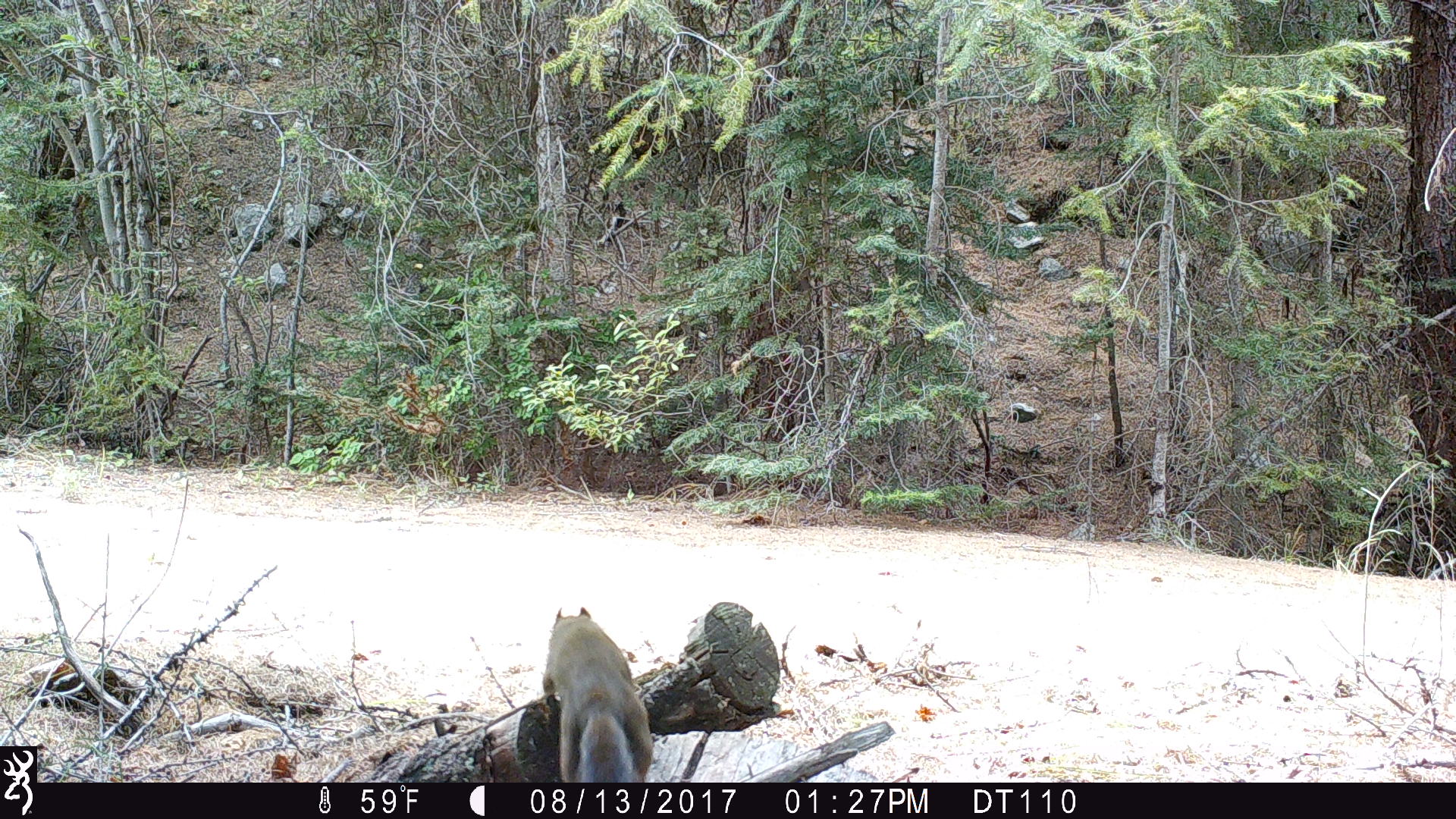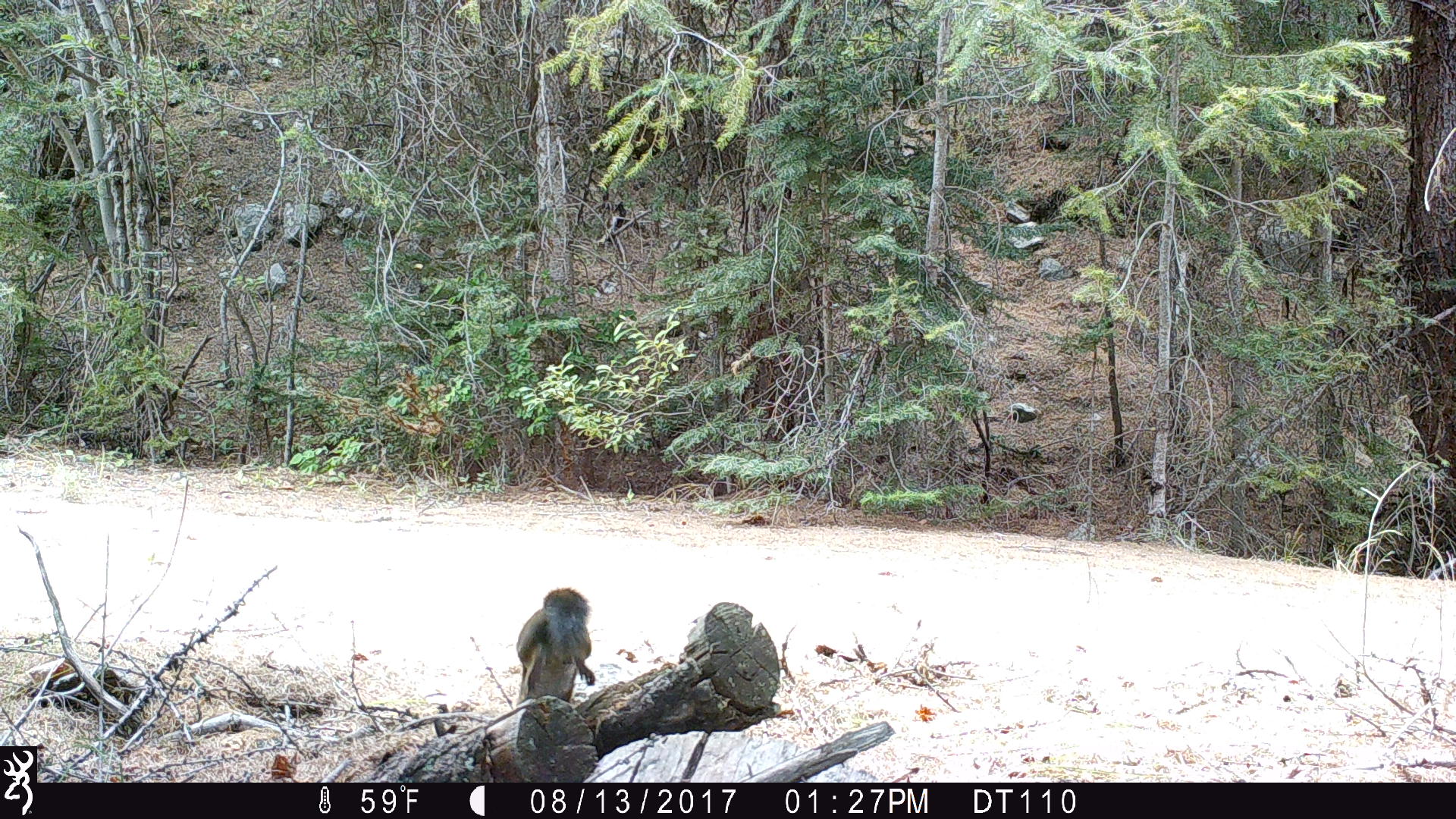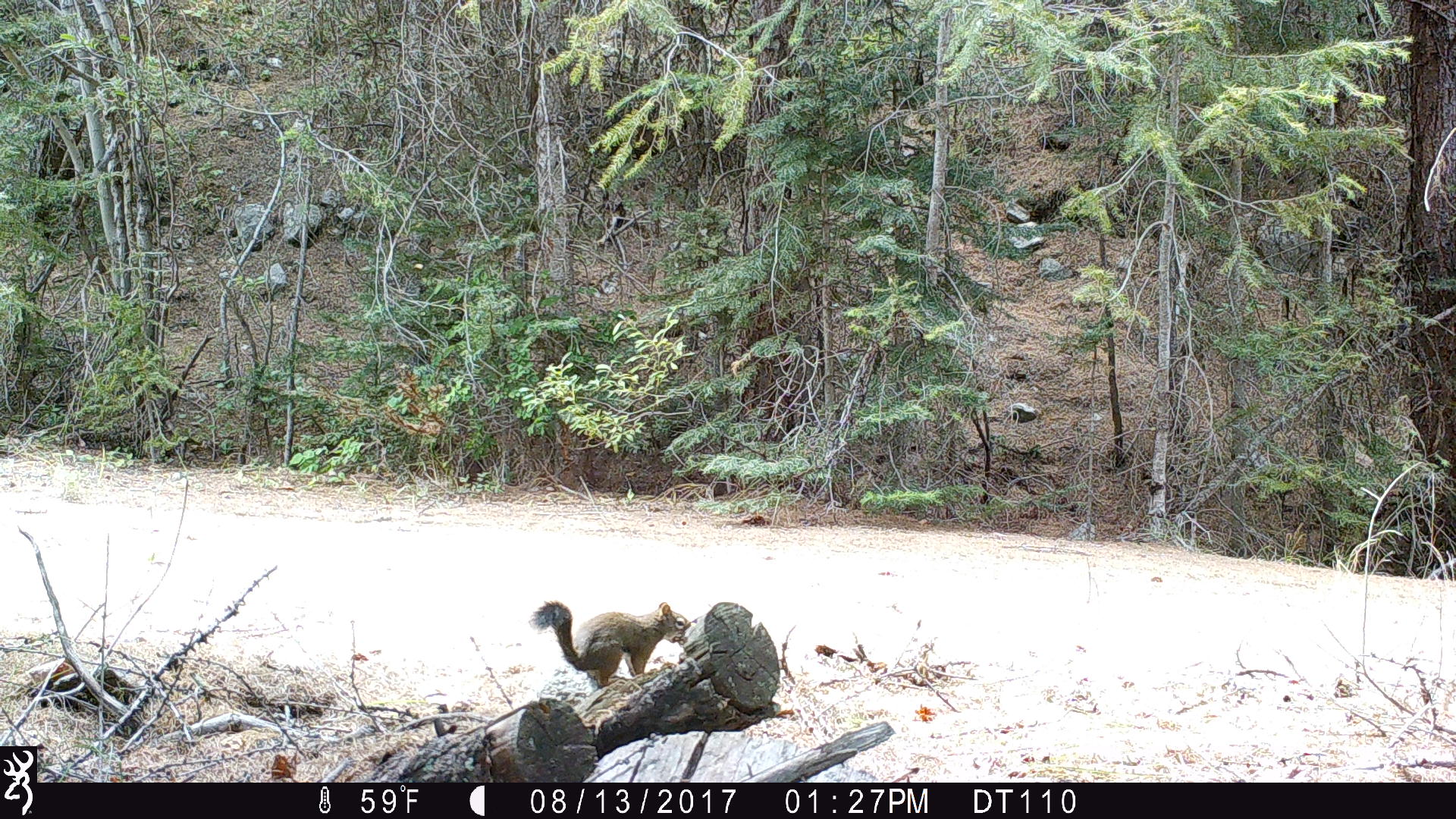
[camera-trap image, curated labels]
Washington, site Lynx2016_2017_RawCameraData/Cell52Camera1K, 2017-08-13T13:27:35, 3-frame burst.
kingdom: Animalia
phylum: Chordata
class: Mammalia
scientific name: Mammalia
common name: small mammal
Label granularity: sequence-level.